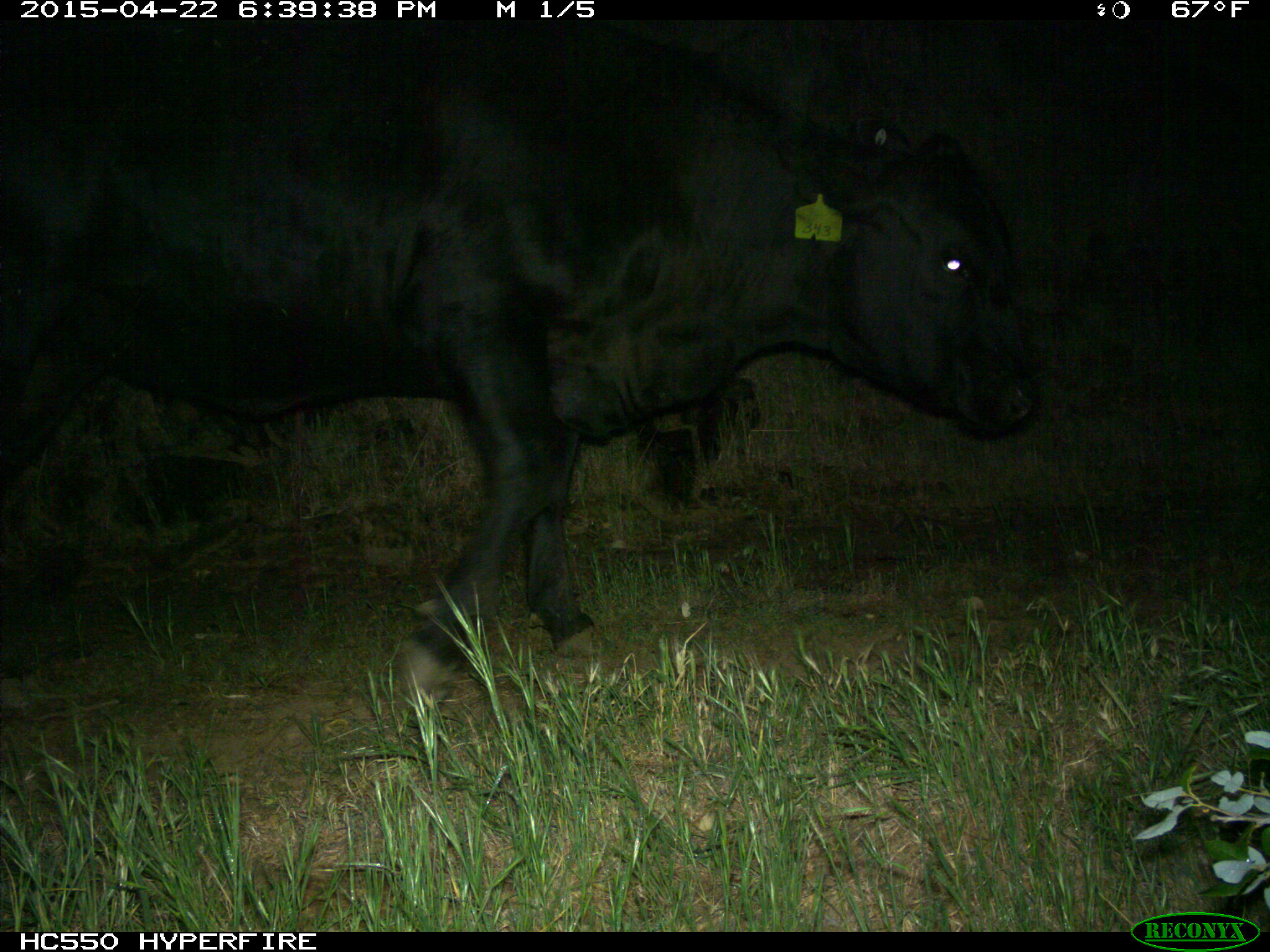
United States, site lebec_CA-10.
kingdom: Animalia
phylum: Chordata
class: Mammalia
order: Artiodactyla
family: Bovidae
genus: Bos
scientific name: Bos taurus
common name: domestic cow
Bos taurus (domestic cow).